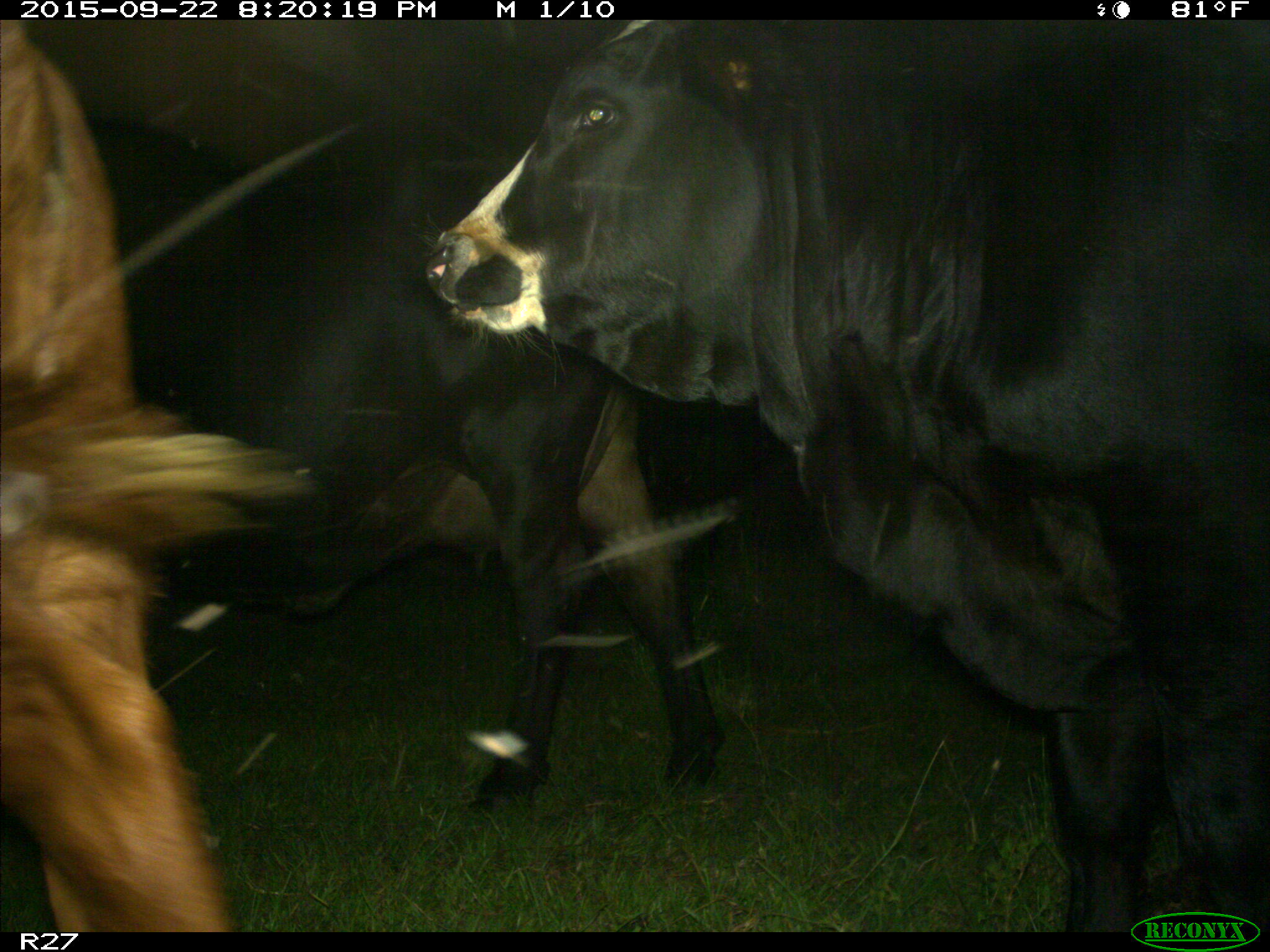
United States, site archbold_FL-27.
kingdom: Animalia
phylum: Chordata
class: Mammalia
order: Artiodactyla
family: Bovidae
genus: Bos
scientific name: Bos taurus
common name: domestic cow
Bos taurus (domestic cow).